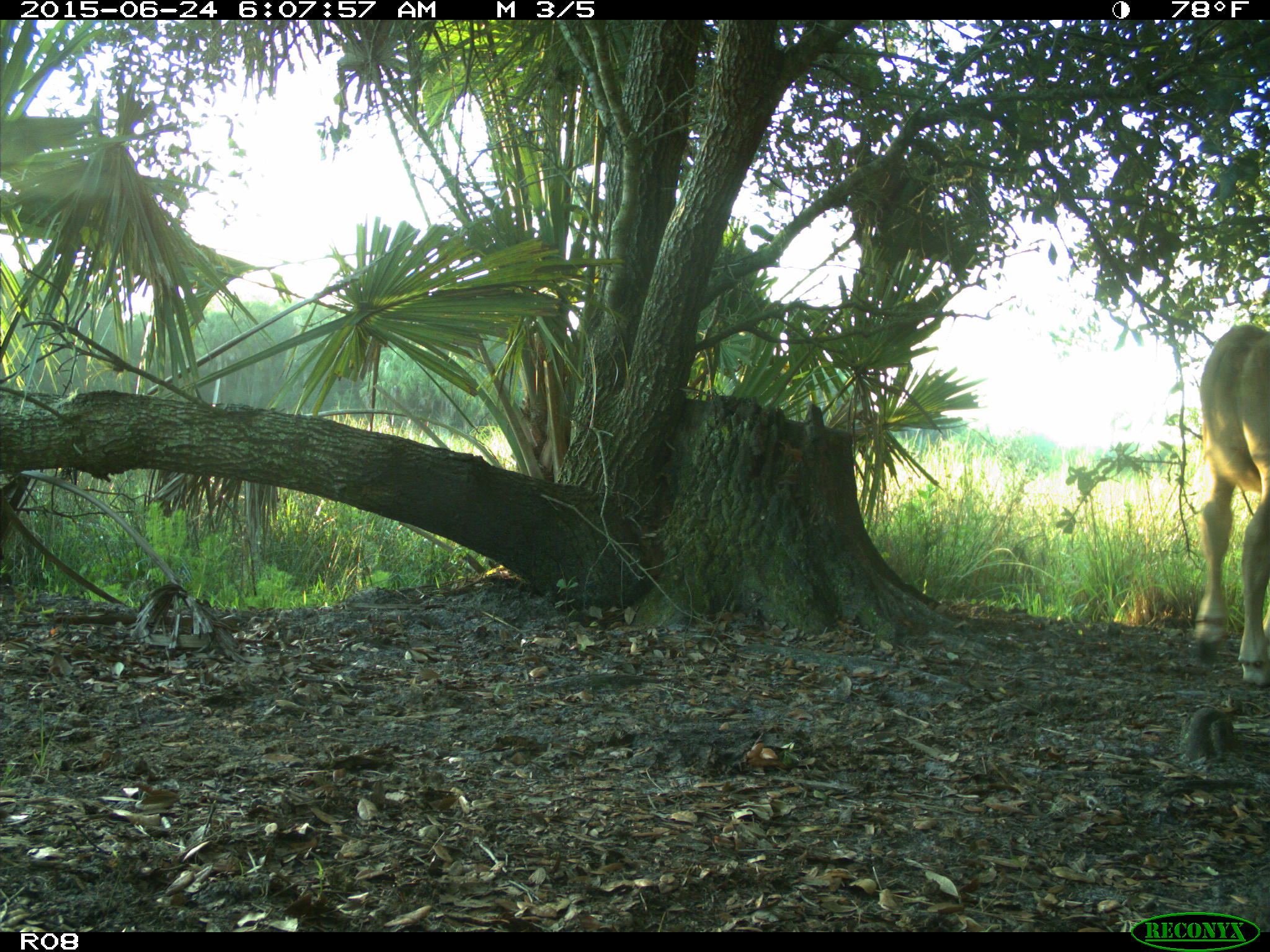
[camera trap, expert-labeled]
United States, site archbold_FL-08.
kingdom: Animalia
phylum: Chordata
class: Mammalia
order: Artiodactyla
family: Bovidae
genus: Bos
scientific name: Bos taurus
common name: domestic cow